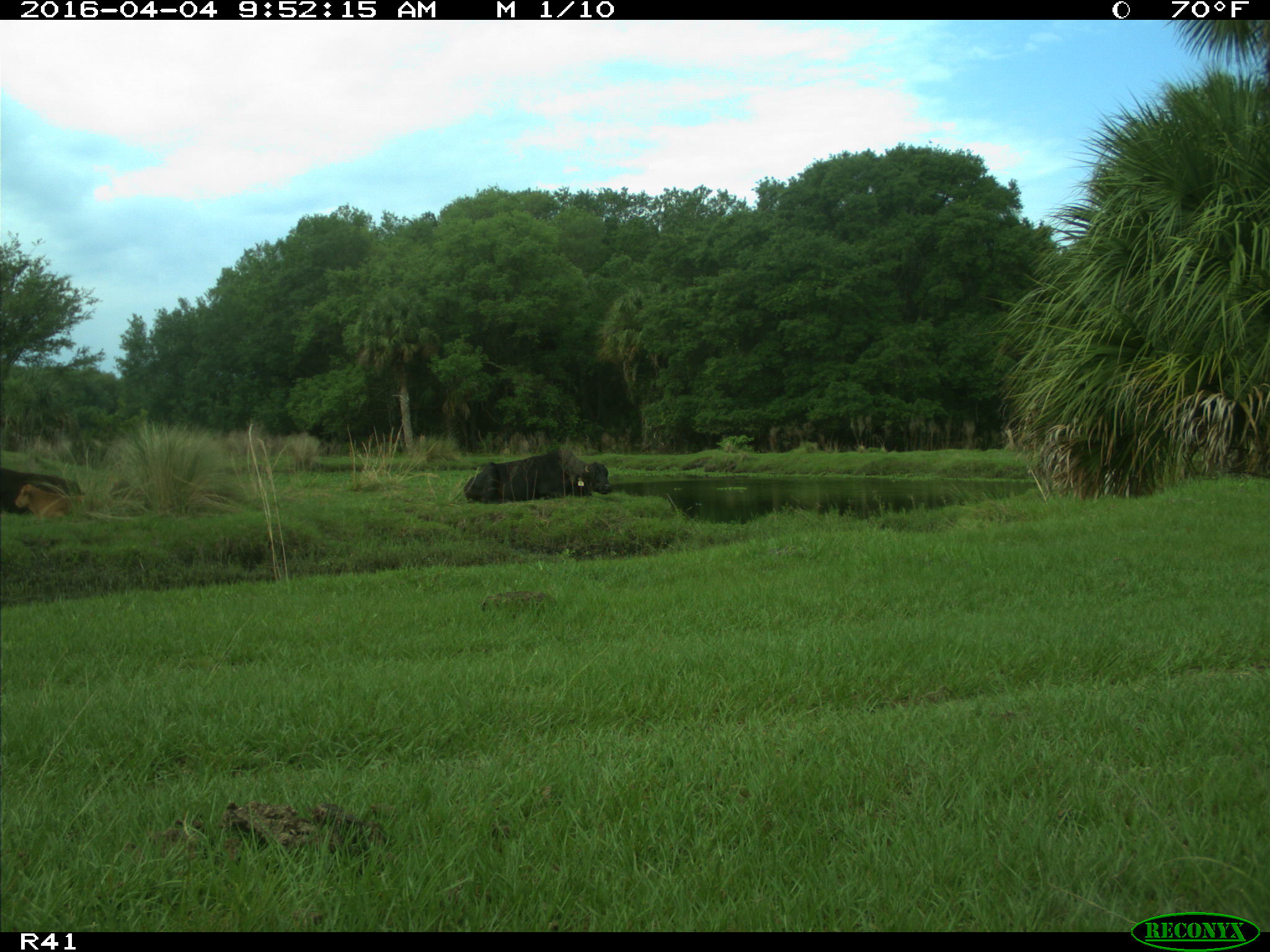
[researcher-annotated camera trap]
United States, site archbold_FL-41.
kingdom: Animalia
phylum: Chordata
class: Mammalia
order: Artiodactyla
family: Bovidae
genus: Bos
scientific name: Bos taurus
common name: domestic cow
Bos taurus (domestic cow).